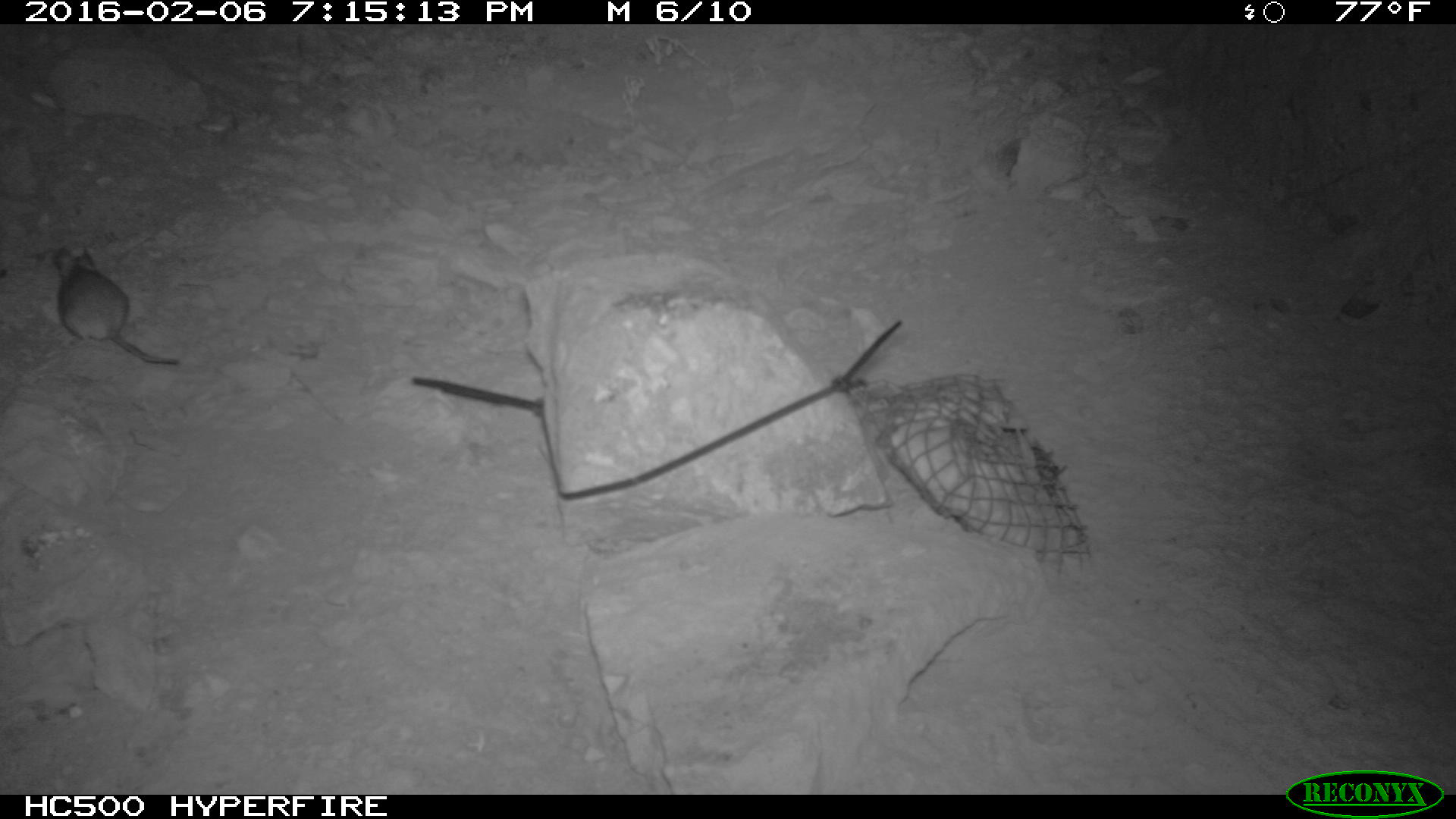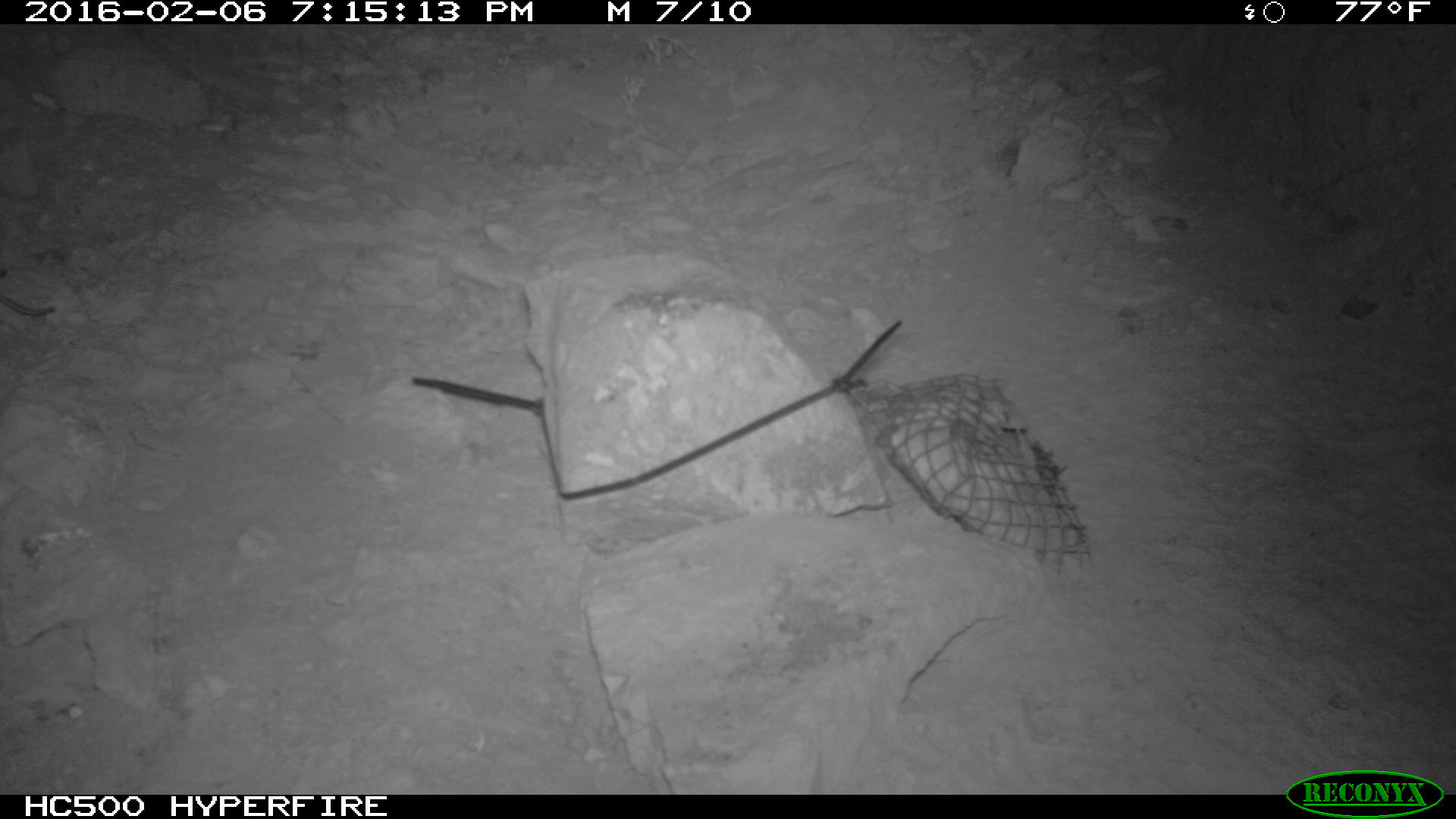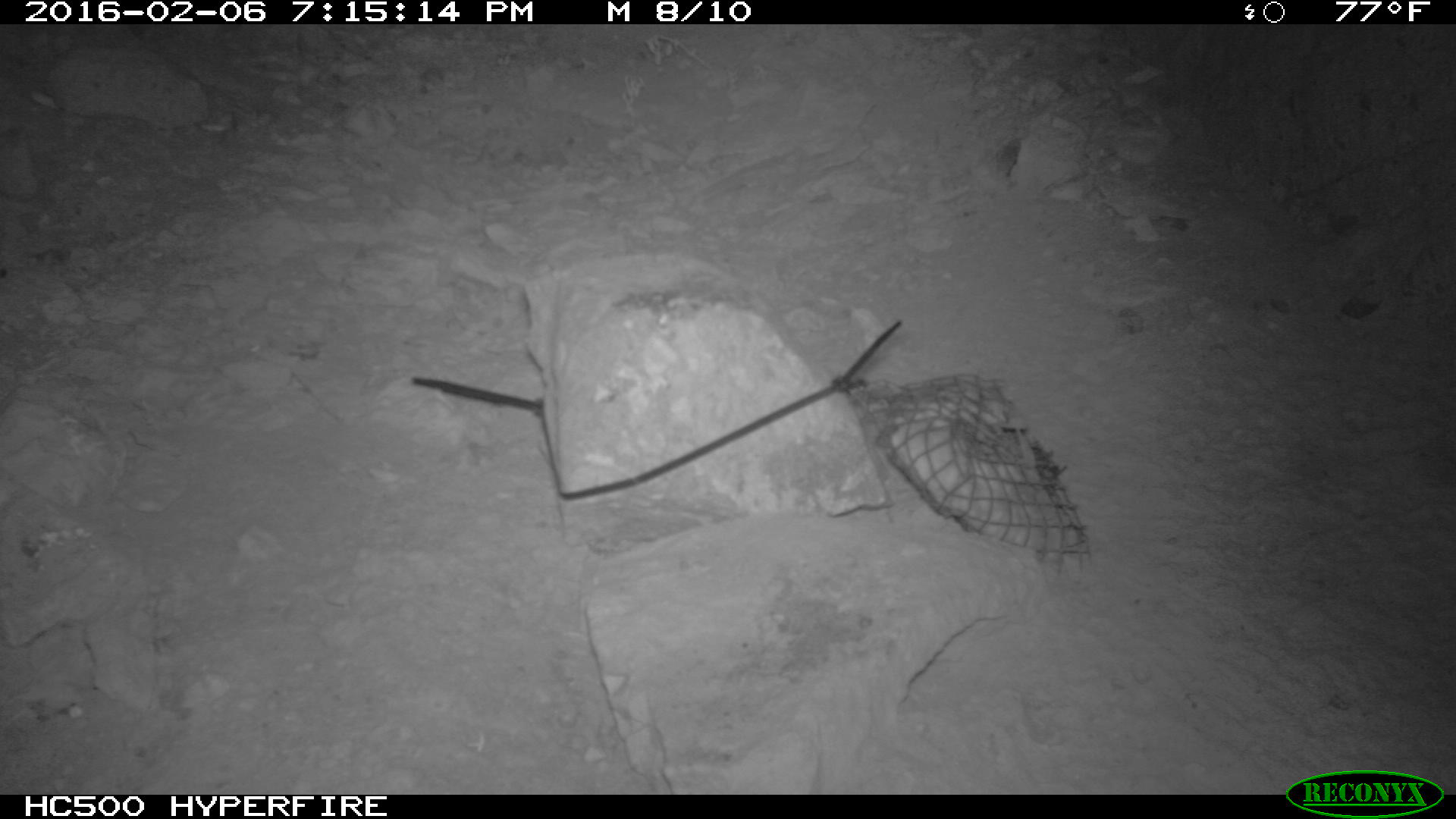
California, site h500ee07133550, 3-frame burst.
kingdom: Animalia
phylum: Chordata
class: Mammalia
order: Rodentia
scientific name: Rodentia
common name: rodent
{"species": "rodent (Rodentia)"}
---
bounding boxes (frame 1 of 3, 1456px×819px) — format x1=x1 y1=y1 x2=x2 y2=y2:
rodent: x1=49 y1=246 x2=179 y2=366